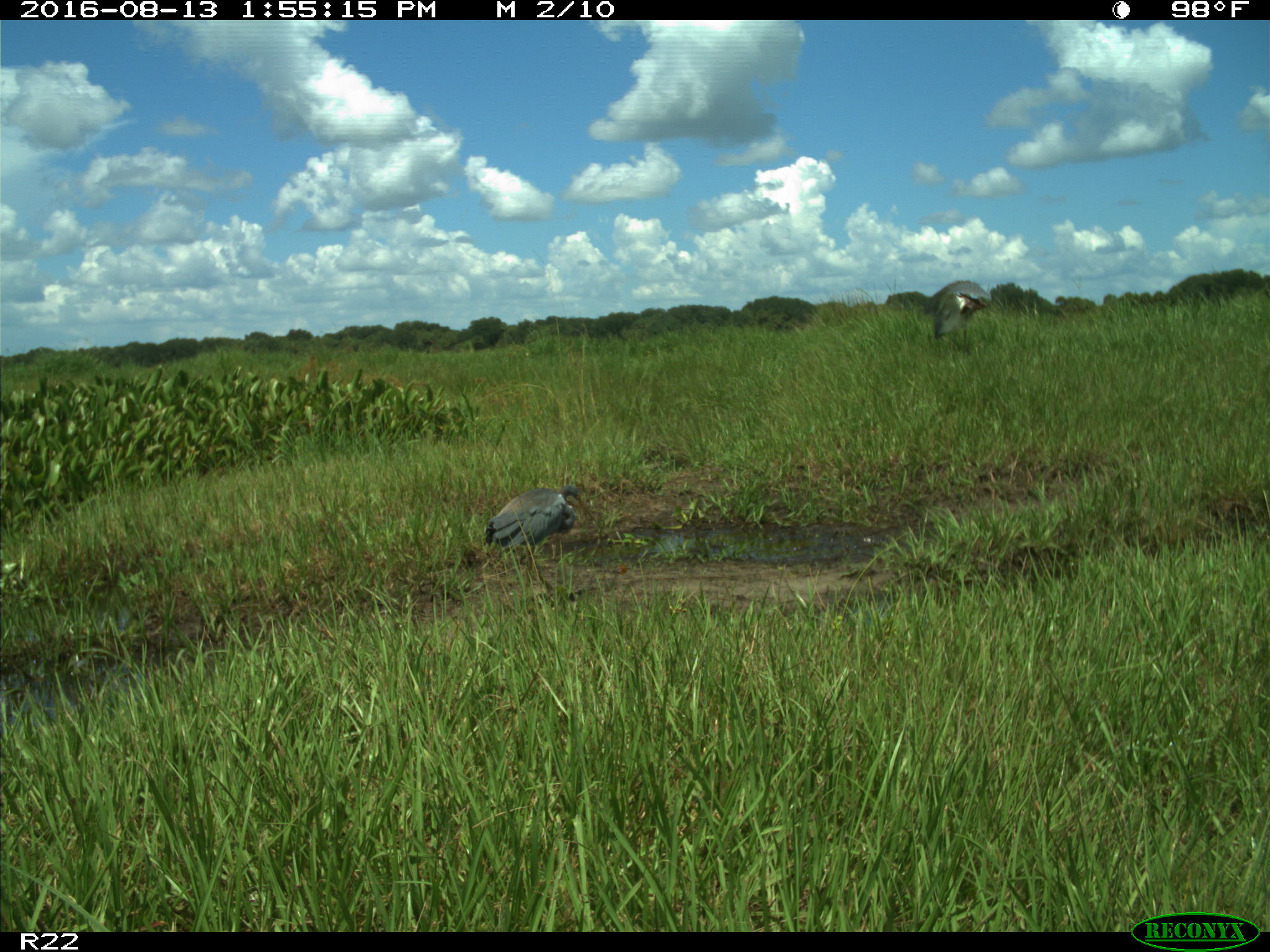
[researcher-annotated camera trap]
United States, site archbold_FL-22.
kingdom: Animalia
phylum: Chordata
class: Aves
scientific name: Aves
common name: birds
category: unidentified bird